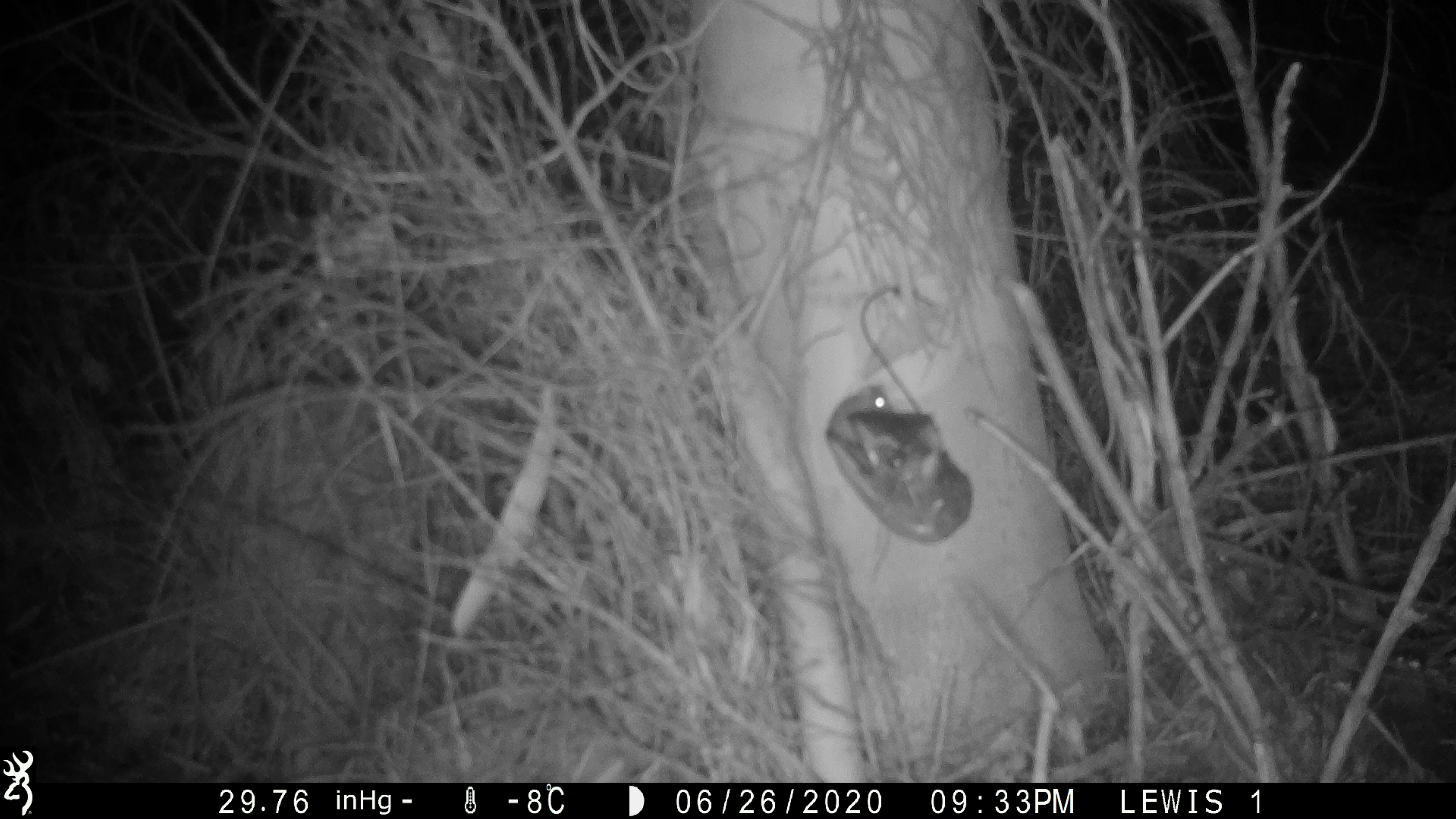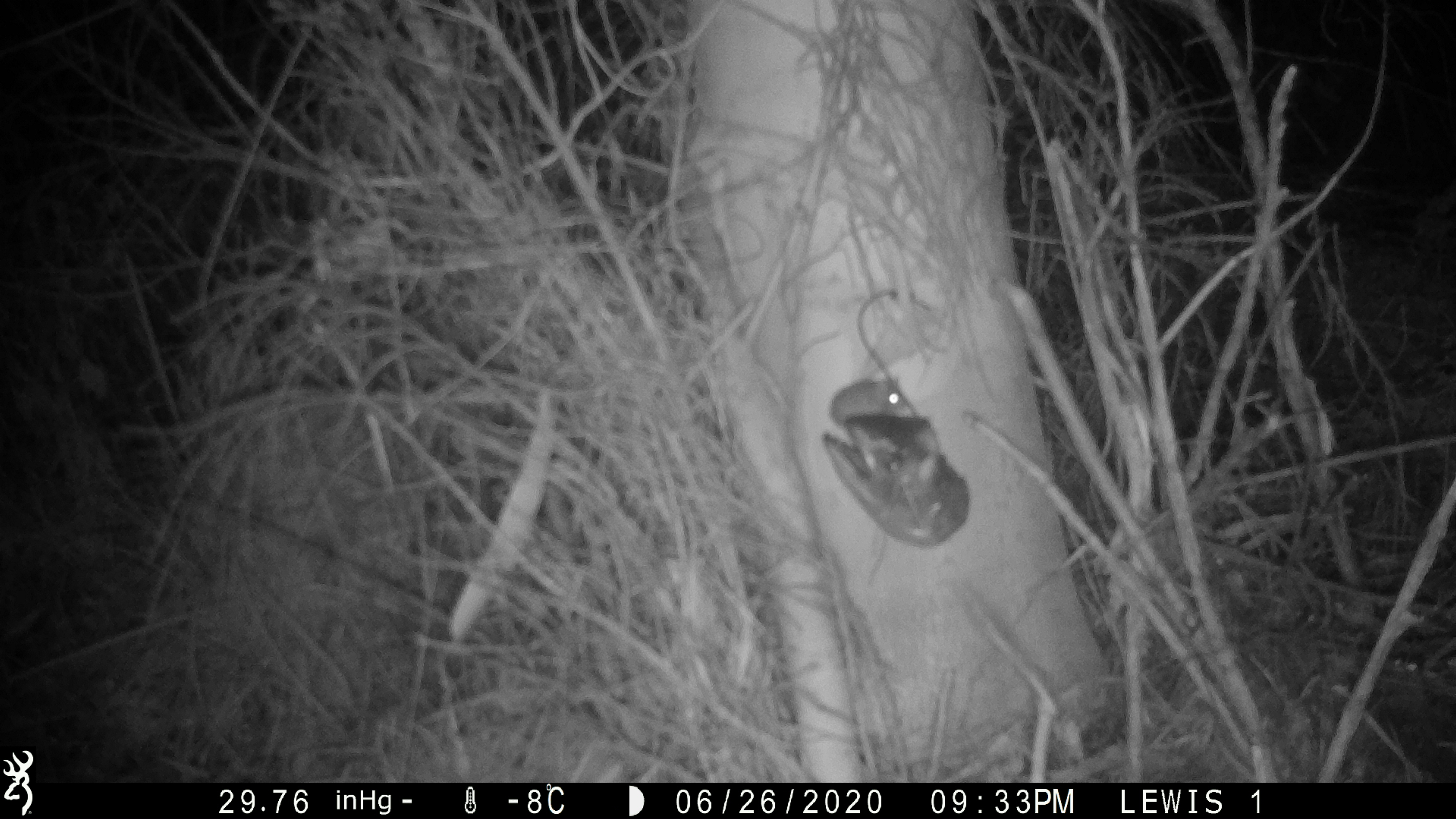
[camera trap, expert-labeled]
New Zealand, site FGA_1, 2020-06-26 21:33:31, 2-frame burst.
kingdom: Animalia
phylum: Chordata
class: Mammalia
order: Rodentia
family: Muridae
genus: Mus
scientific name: Mus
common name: mouse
Mouse (Mus).